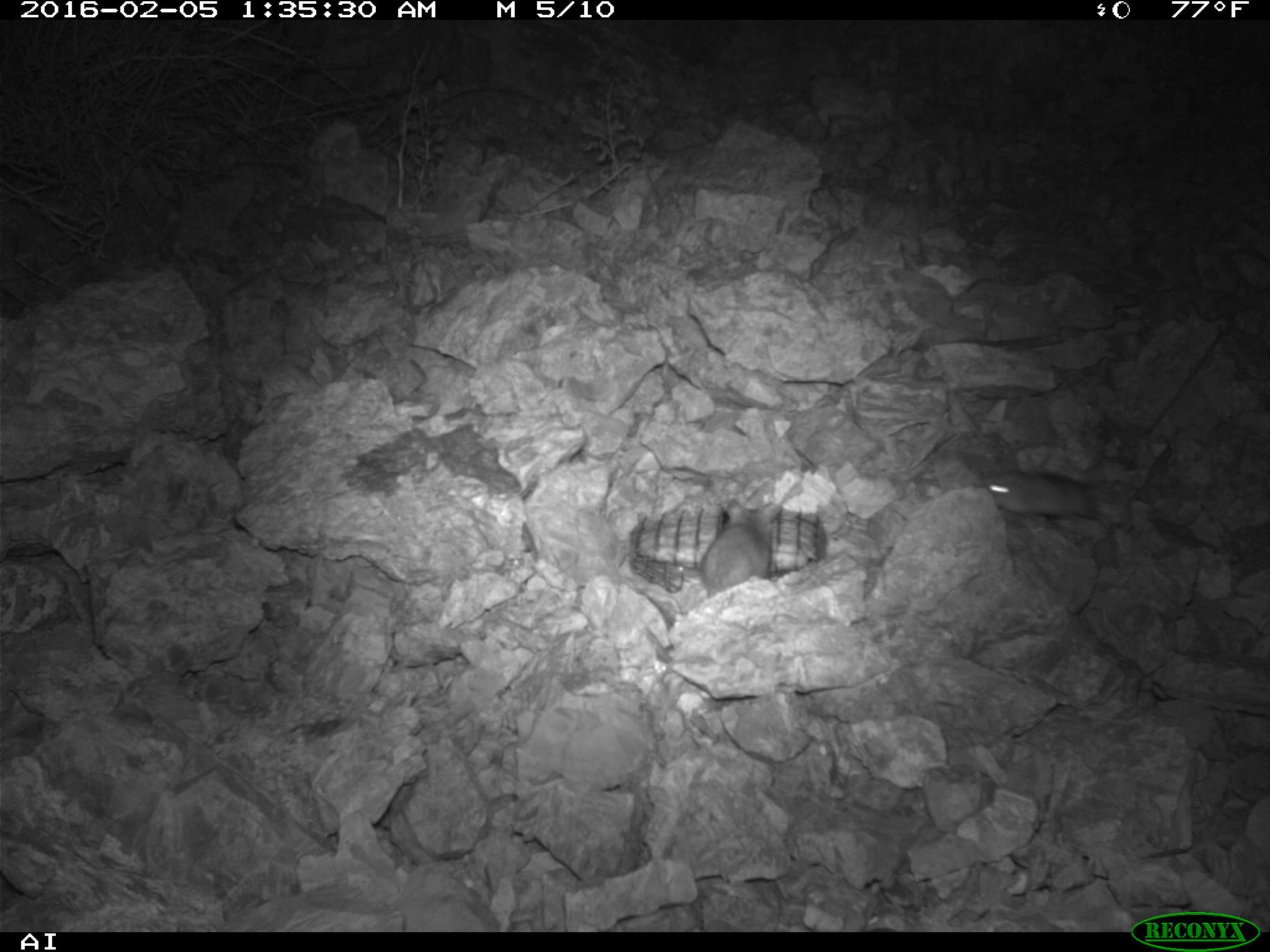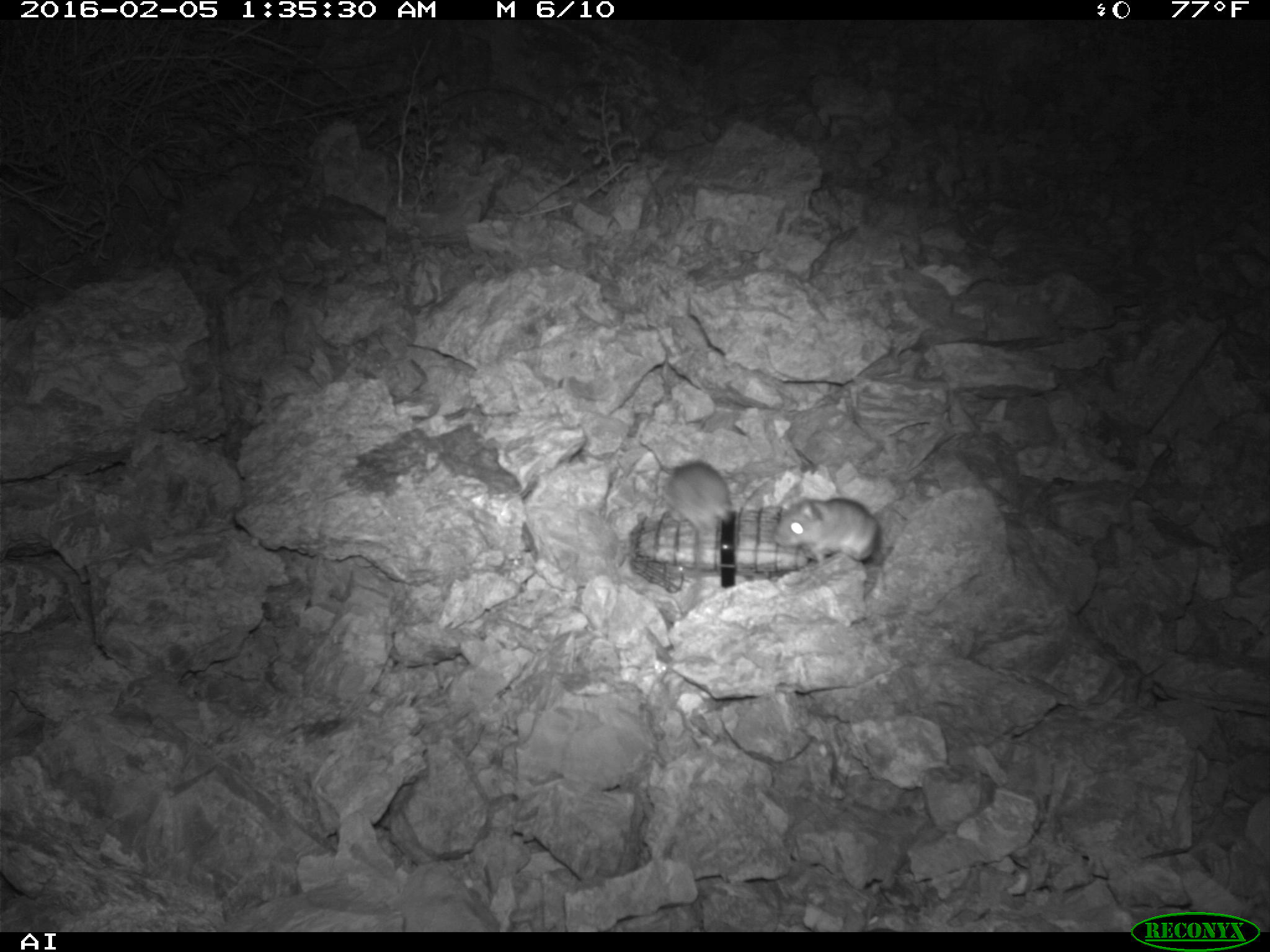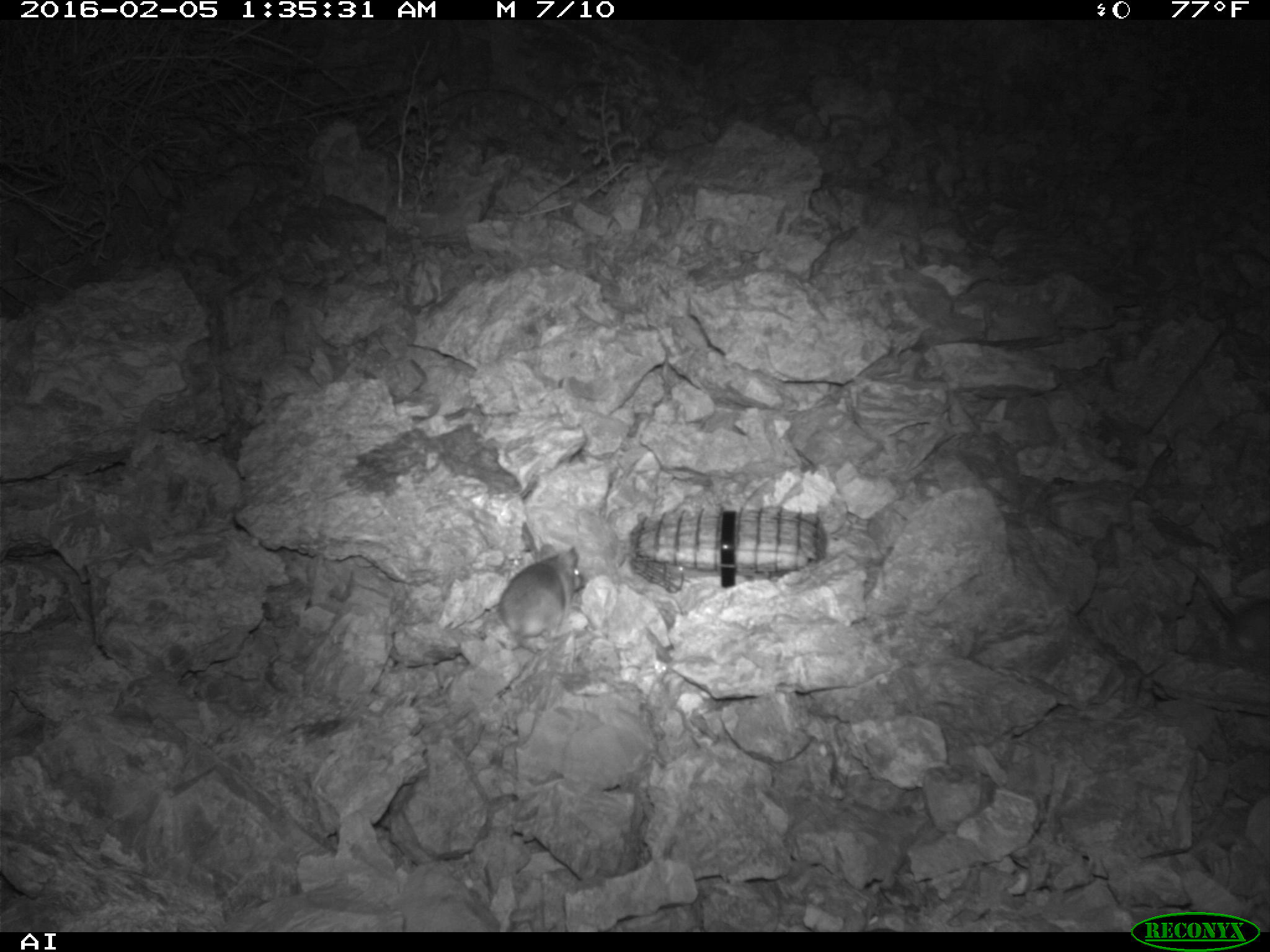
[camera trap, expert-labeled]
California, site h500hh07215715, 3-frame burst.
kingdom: Animalia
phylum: Chordata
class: Mammalia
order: Rodentia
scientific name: Rodentia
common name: rodent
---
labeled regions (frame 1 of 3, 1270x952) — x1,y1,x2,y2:
rodent: 979,472,1219,556; 696,497,785,599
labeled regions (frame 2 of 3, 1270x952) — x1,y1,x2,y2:
rodent: 772,498,892,566; 665,457,744,540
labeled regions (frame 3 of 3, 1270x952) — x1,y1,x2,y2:
rodent: 499,544,586,646